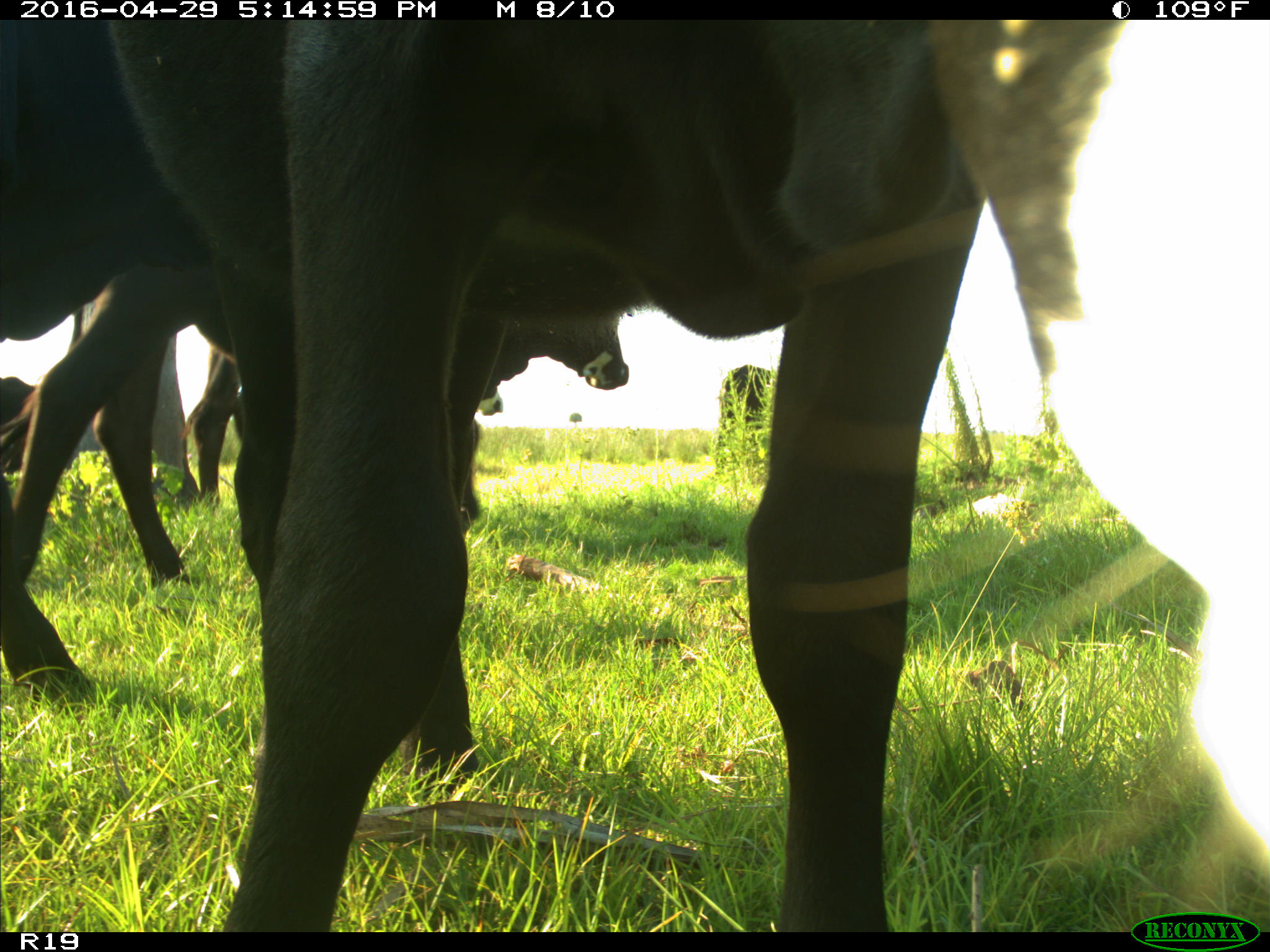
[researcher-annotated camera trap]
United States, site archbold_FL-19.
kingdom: Animalia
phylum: Chordata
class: Mammalia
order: Artiodactyla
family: Bovidae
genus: Bos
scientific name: Bos taurus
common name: domestic cow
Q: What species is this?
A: Bos taurus (domestic cow).